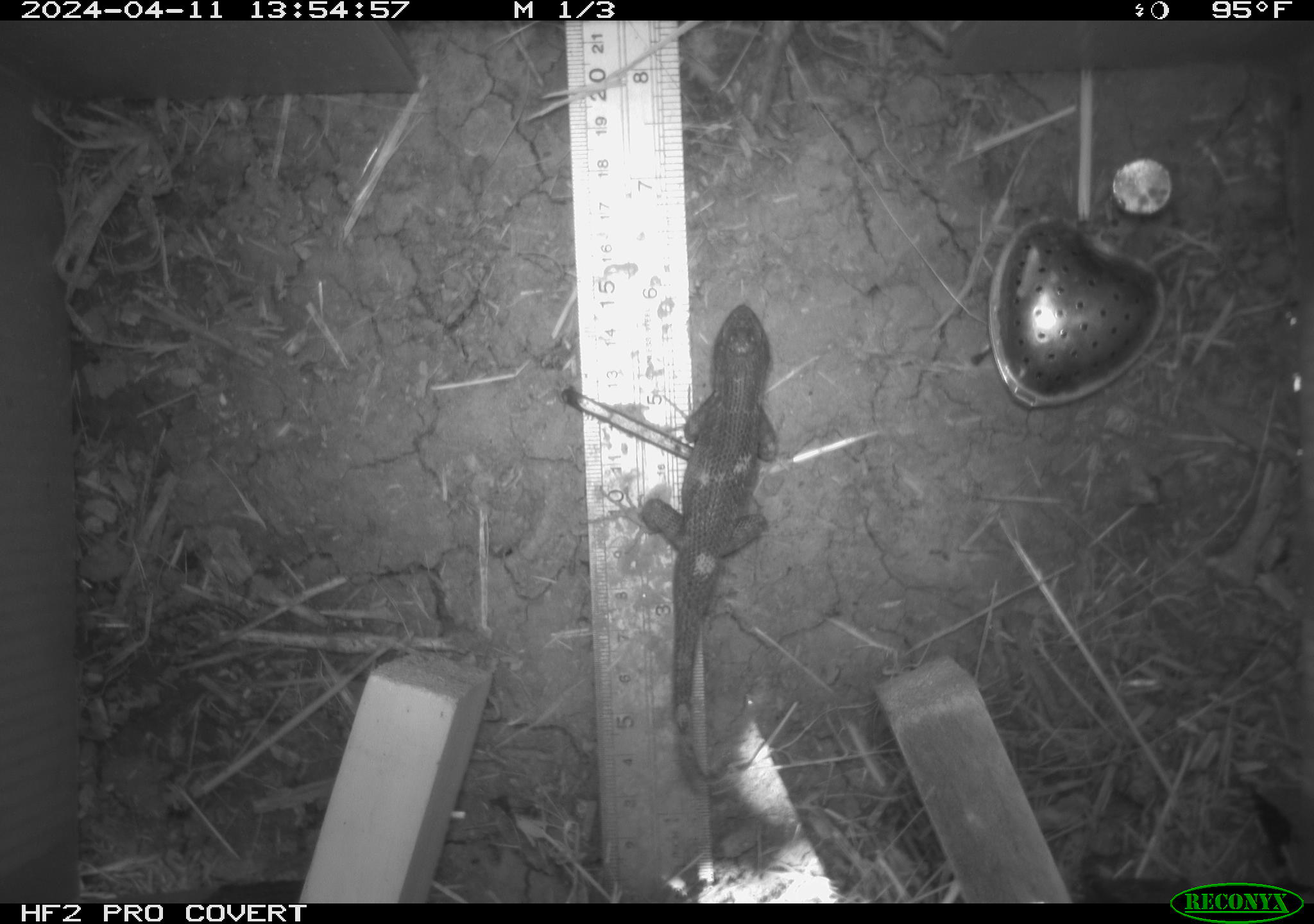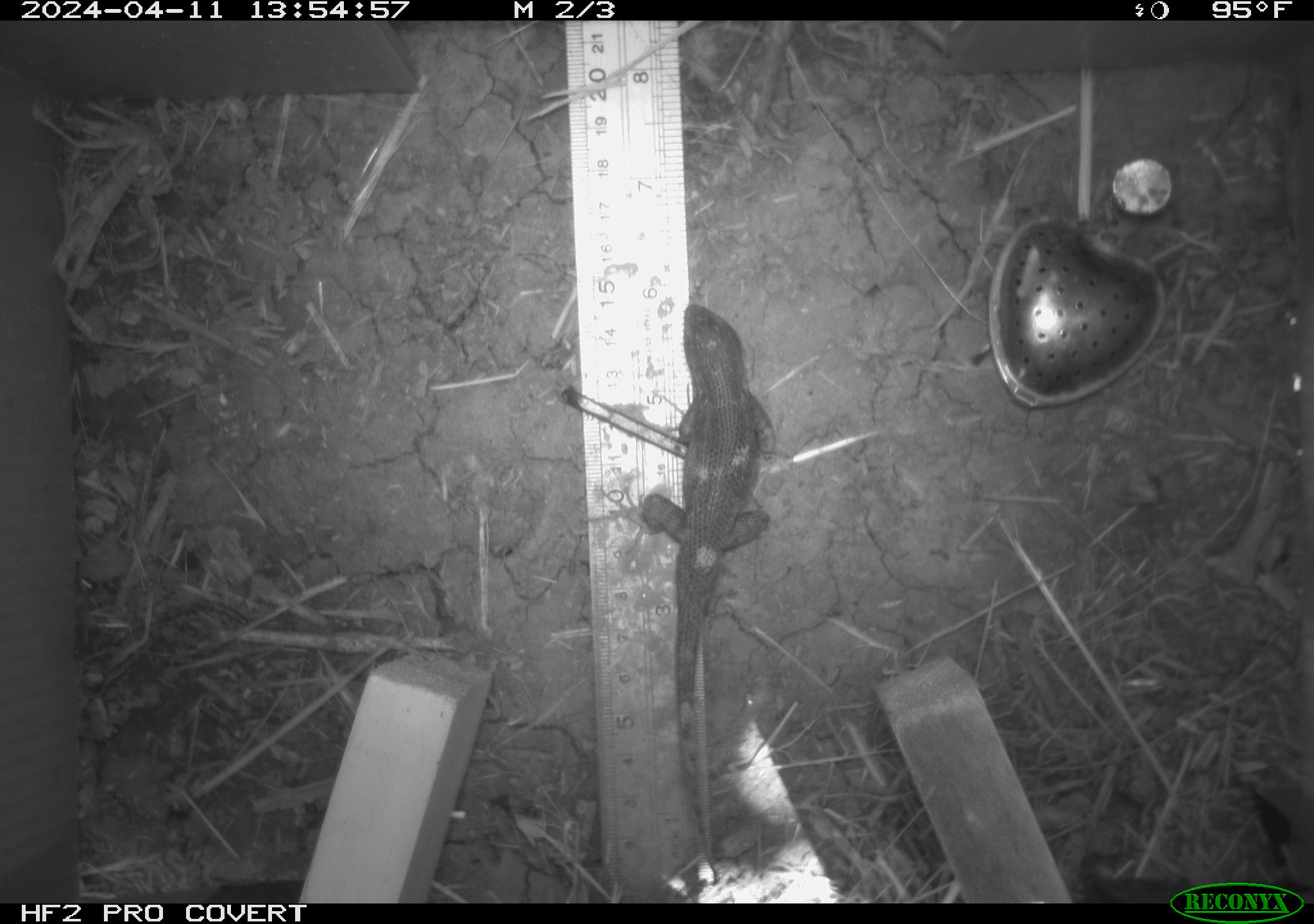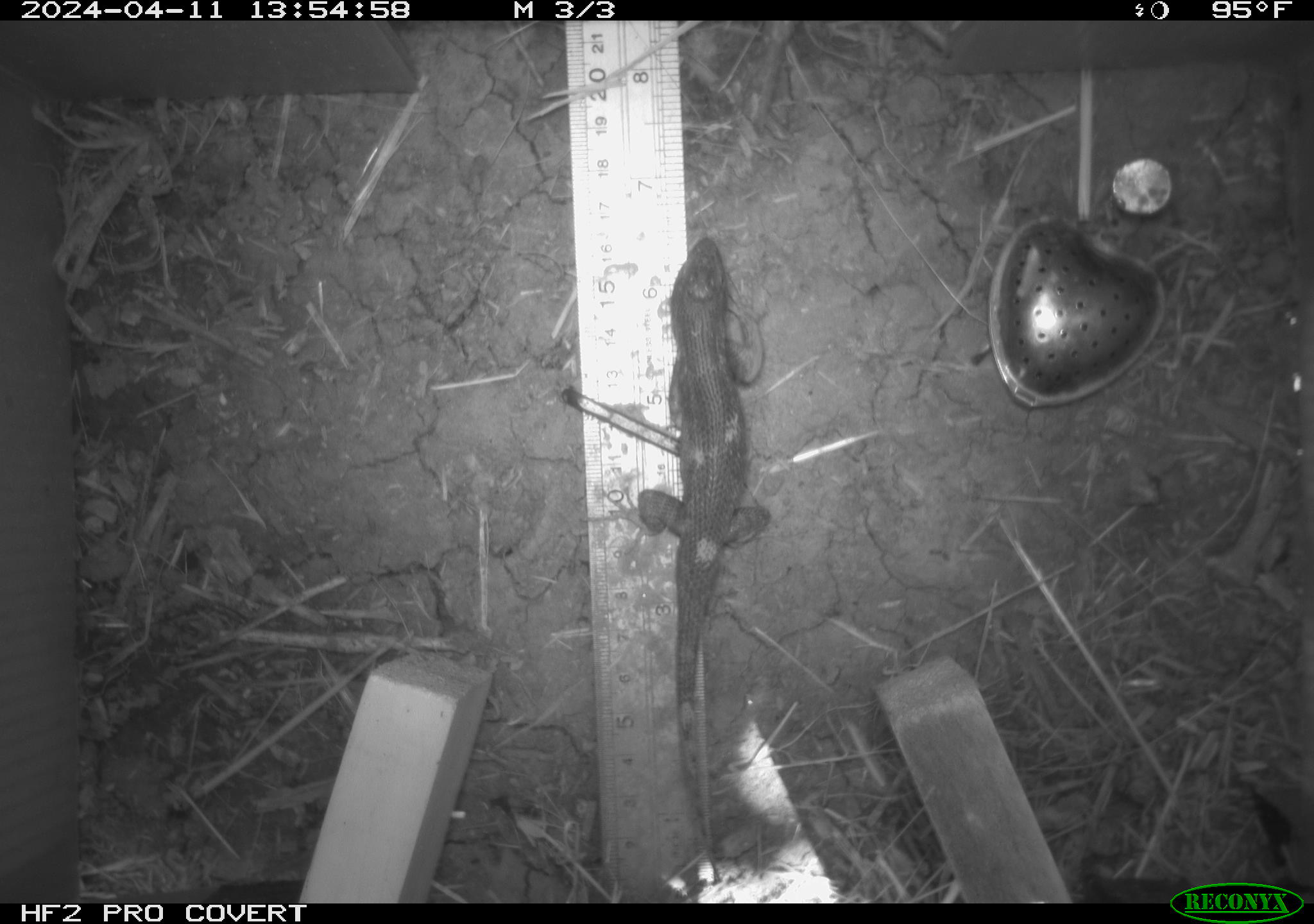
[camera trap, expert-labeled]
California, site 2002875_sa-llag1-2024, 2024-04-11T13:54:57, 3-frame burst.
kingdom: Animalia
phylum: Chordata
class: Reptilia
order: Squamata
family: Phrynosomatidae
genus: Sceloporus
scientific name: Sceloporus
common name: spiny lizards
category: sceloporus species